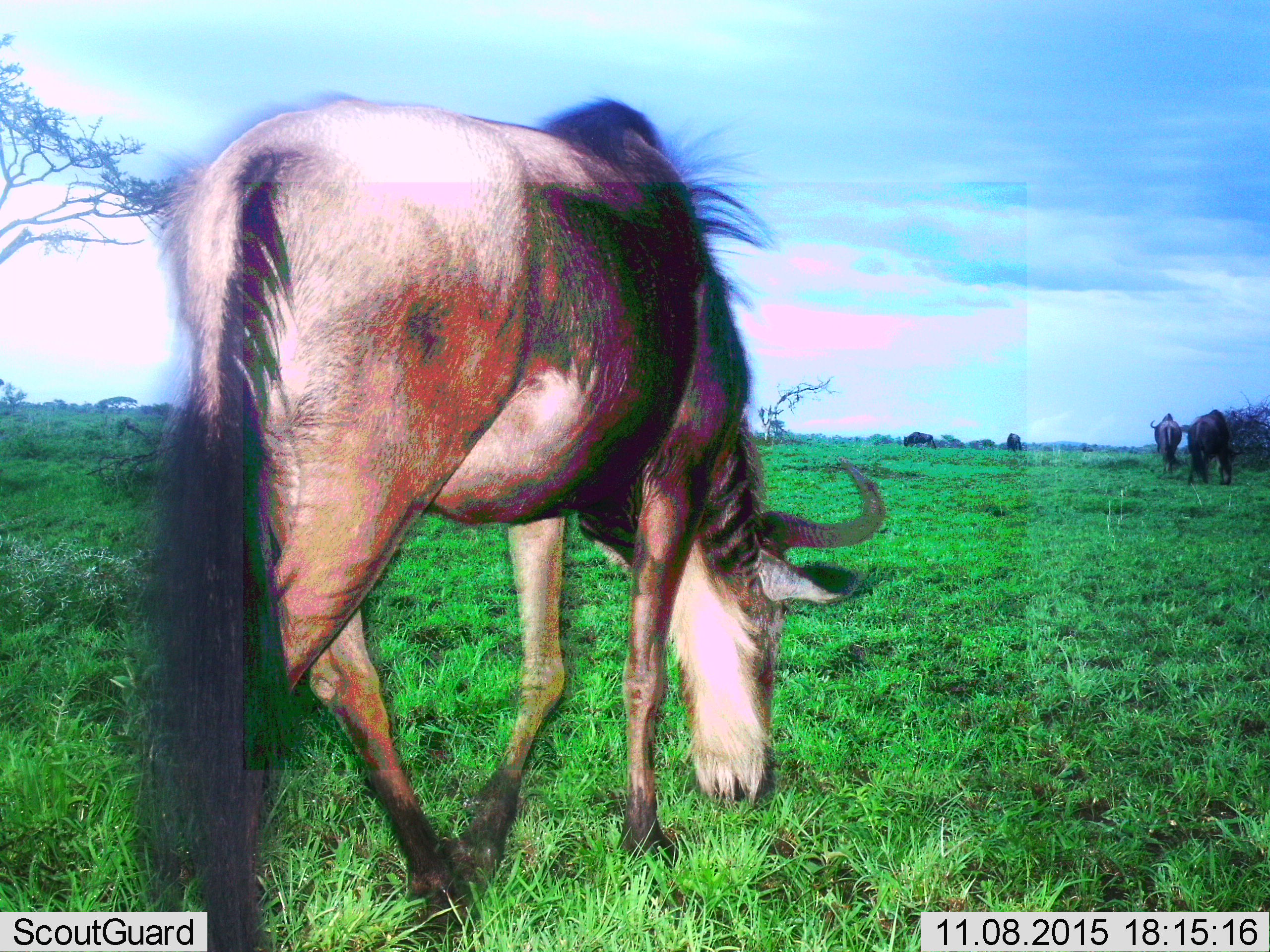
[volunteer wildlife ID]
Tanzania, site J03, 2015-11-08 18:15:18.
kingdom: Animalia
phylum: Chordata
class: Mammalia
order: Artiodactyla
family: Bovidae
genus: Connochaetes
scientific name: Connochaetes taurinus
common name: blue wildebeest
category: wildebeest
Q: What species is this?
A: Wildebeest (blue wildebeest) (Connochaetes taurinus).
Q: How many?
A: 5.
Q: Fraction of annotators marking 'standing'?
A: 38%.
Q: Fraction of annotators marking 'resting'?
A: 0%.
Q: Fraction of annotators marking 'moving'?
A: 62%.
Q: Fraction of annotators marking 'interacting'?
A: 0%.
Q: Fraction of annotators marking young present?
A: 0%.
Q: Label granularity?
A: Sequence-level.